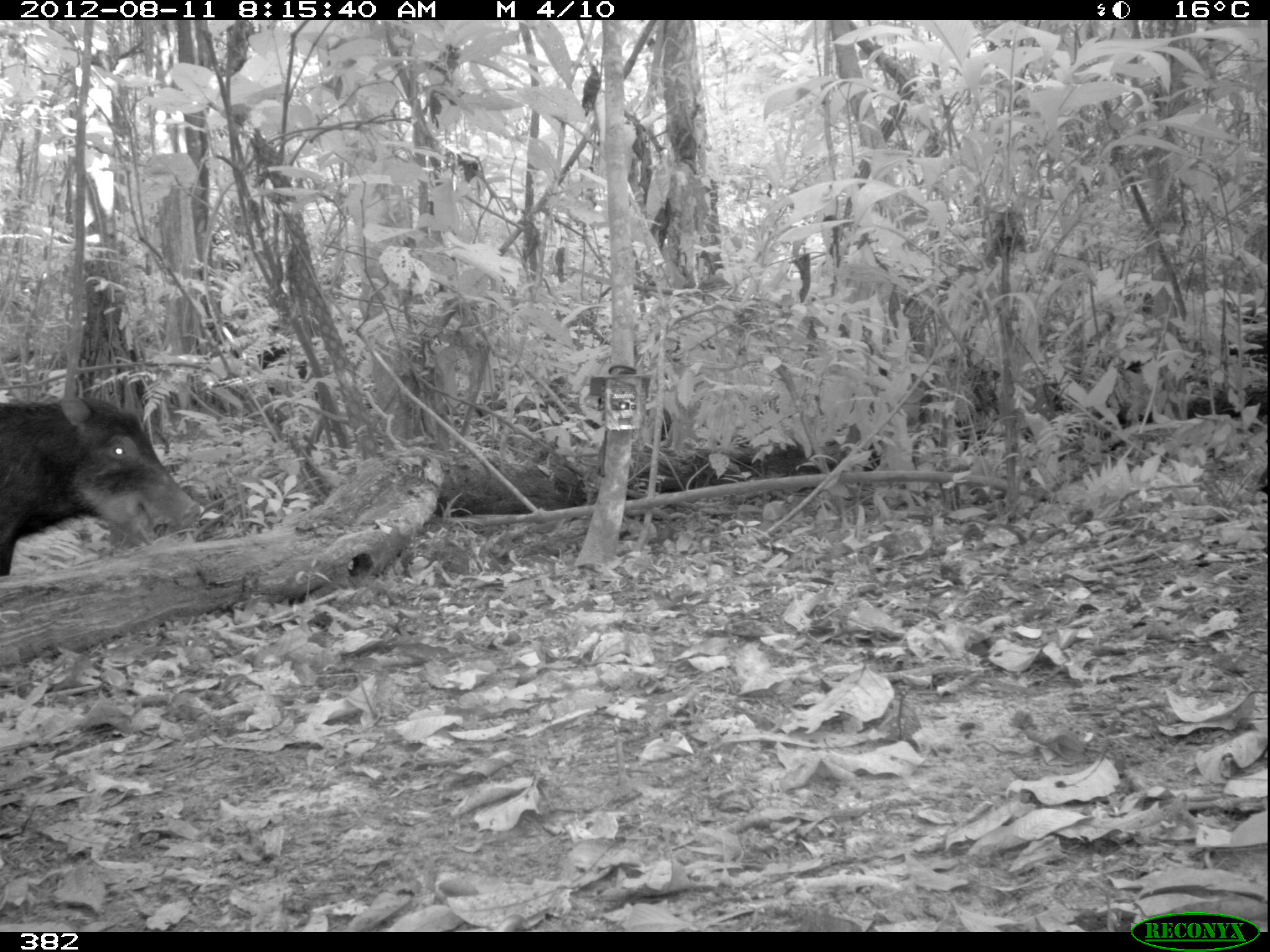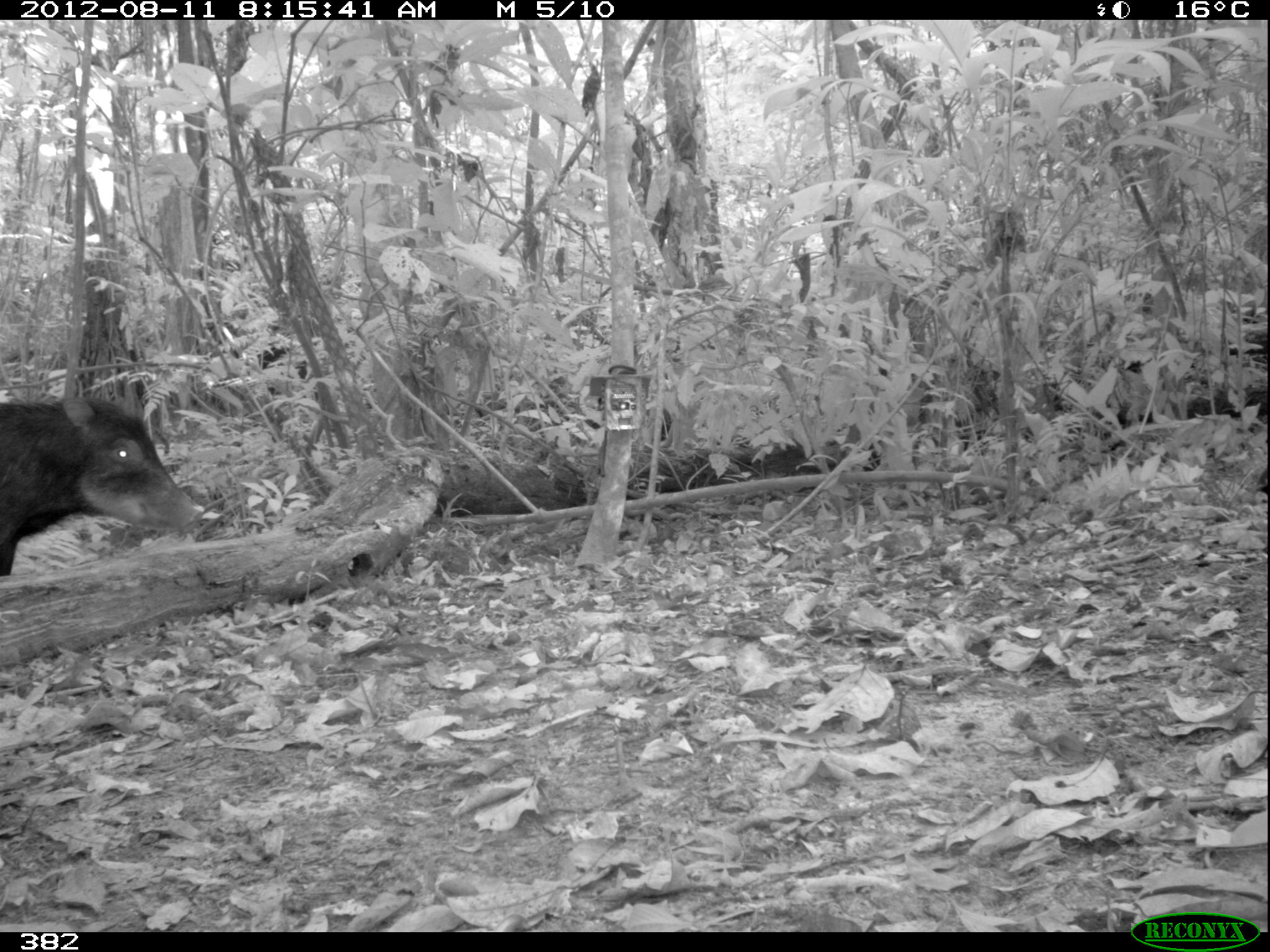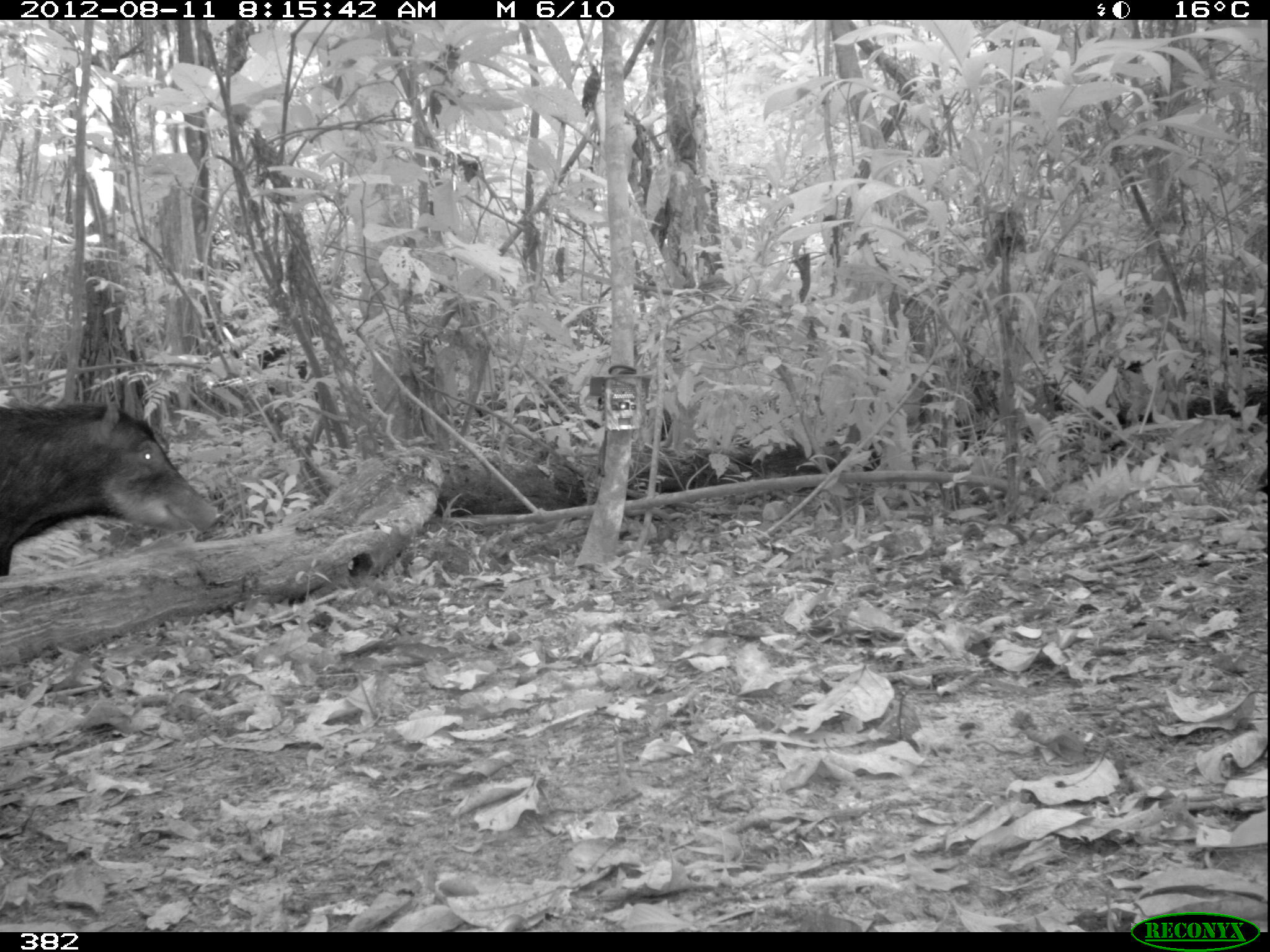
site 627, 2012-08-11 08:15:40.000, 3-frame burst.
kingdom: Animalia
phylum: Chordata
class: Mammalia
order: Artiodactyla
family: Tayassuidae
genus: Tayassu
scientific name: Tayassu pecari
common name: white-lipped peccary